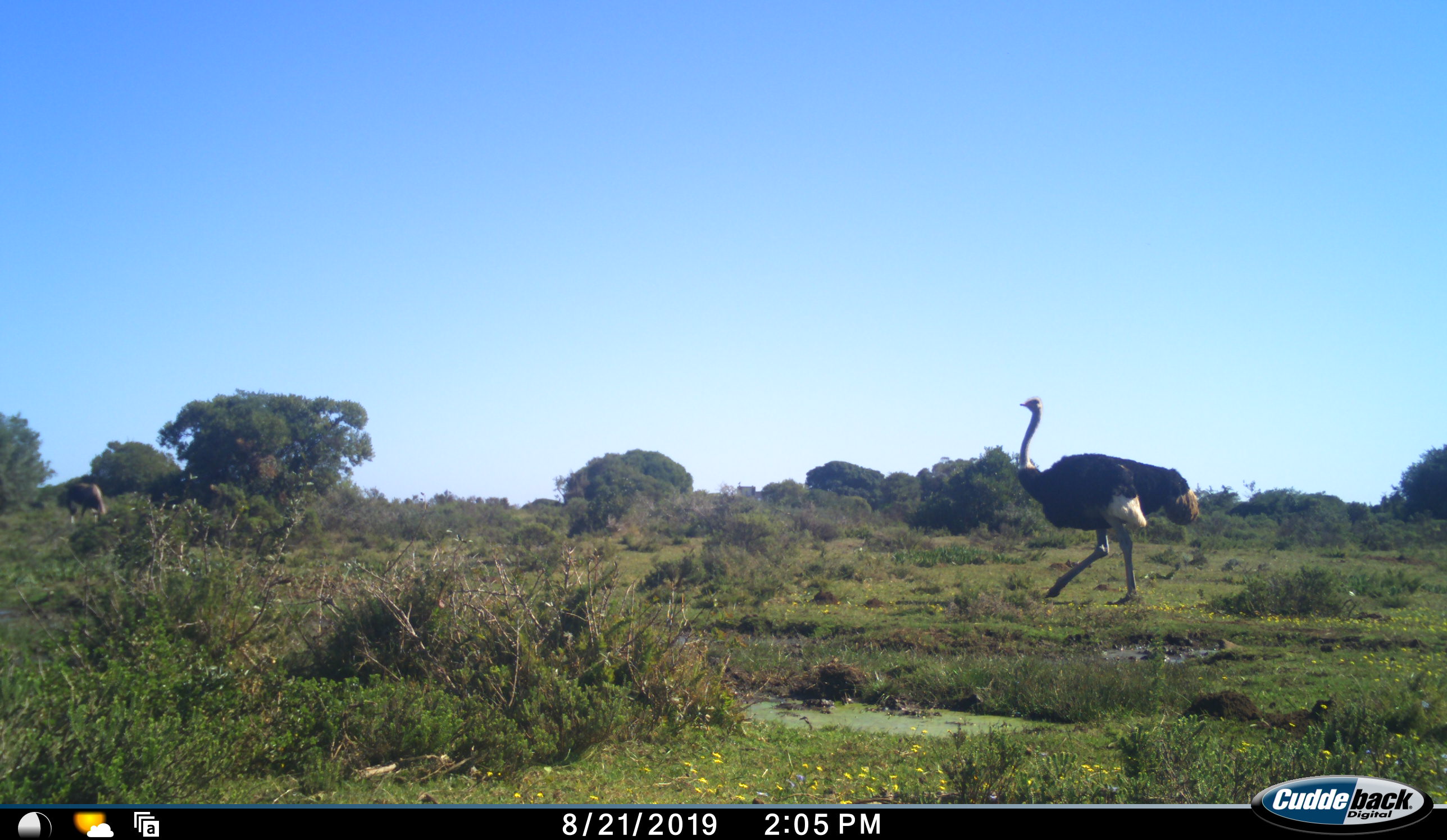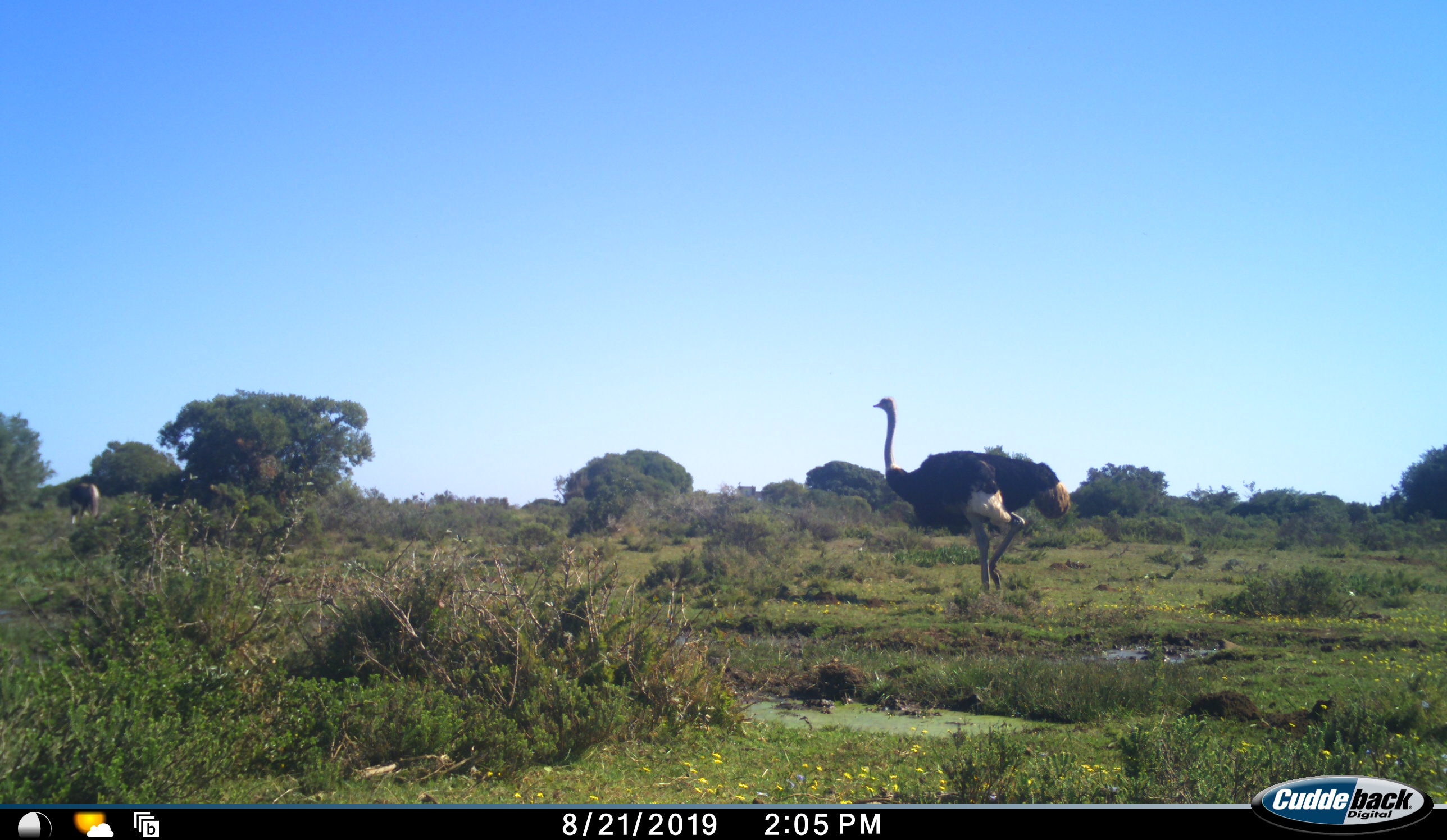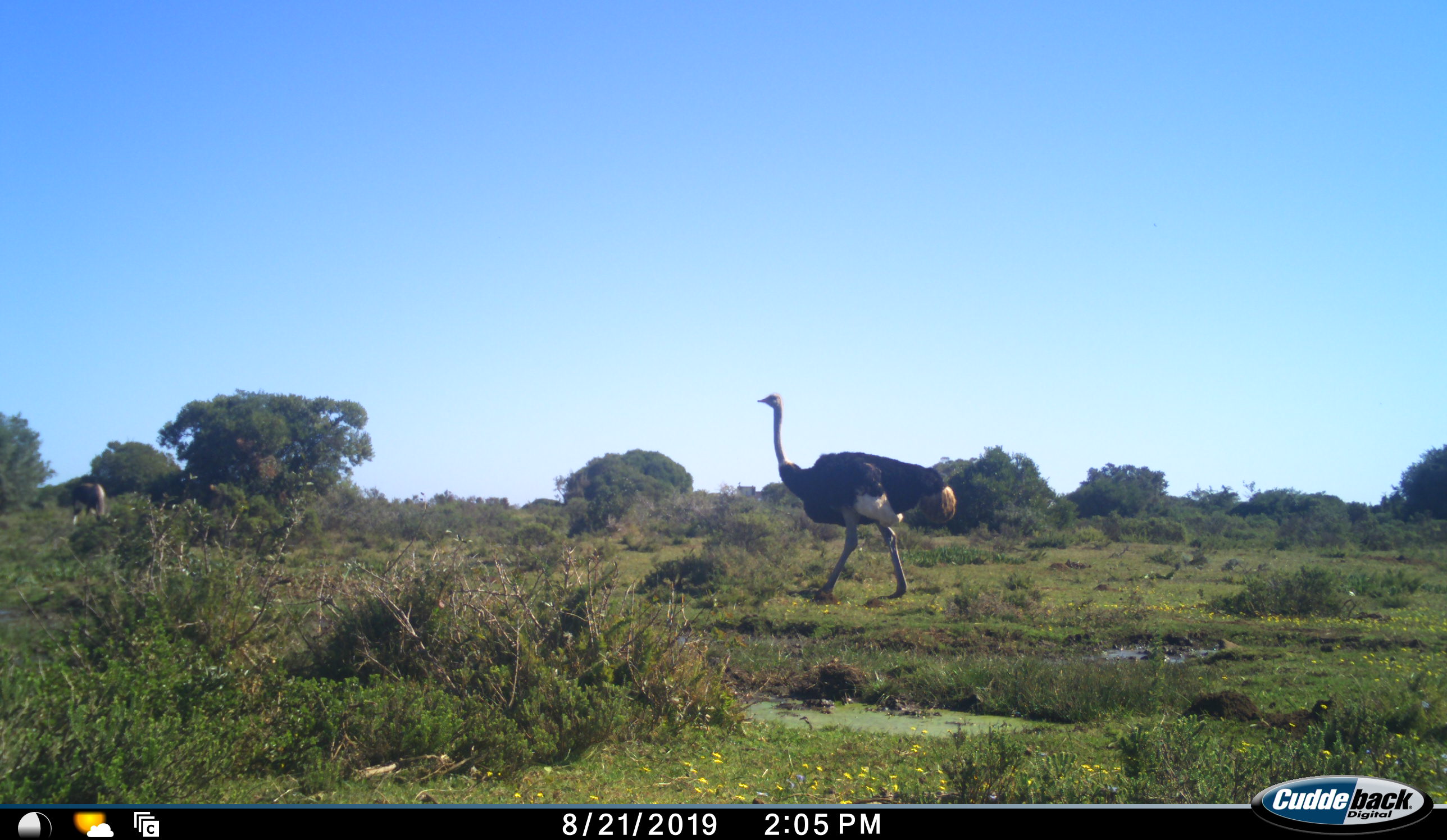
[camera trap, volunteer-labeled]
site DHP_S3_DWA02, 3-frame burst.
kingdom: Animalia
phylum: Chordata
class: Mammalia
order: Artiodactyla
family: Bovidae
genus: Damaliscus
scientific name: Damaliscus pygargus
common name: bontebok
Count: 1.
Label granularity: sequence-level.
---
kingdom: Animalia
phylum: Chordata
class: Aves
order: Struthioniformes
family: Struthionidae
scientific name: Struthionidae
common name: ostrich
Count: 1.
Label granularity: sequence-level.